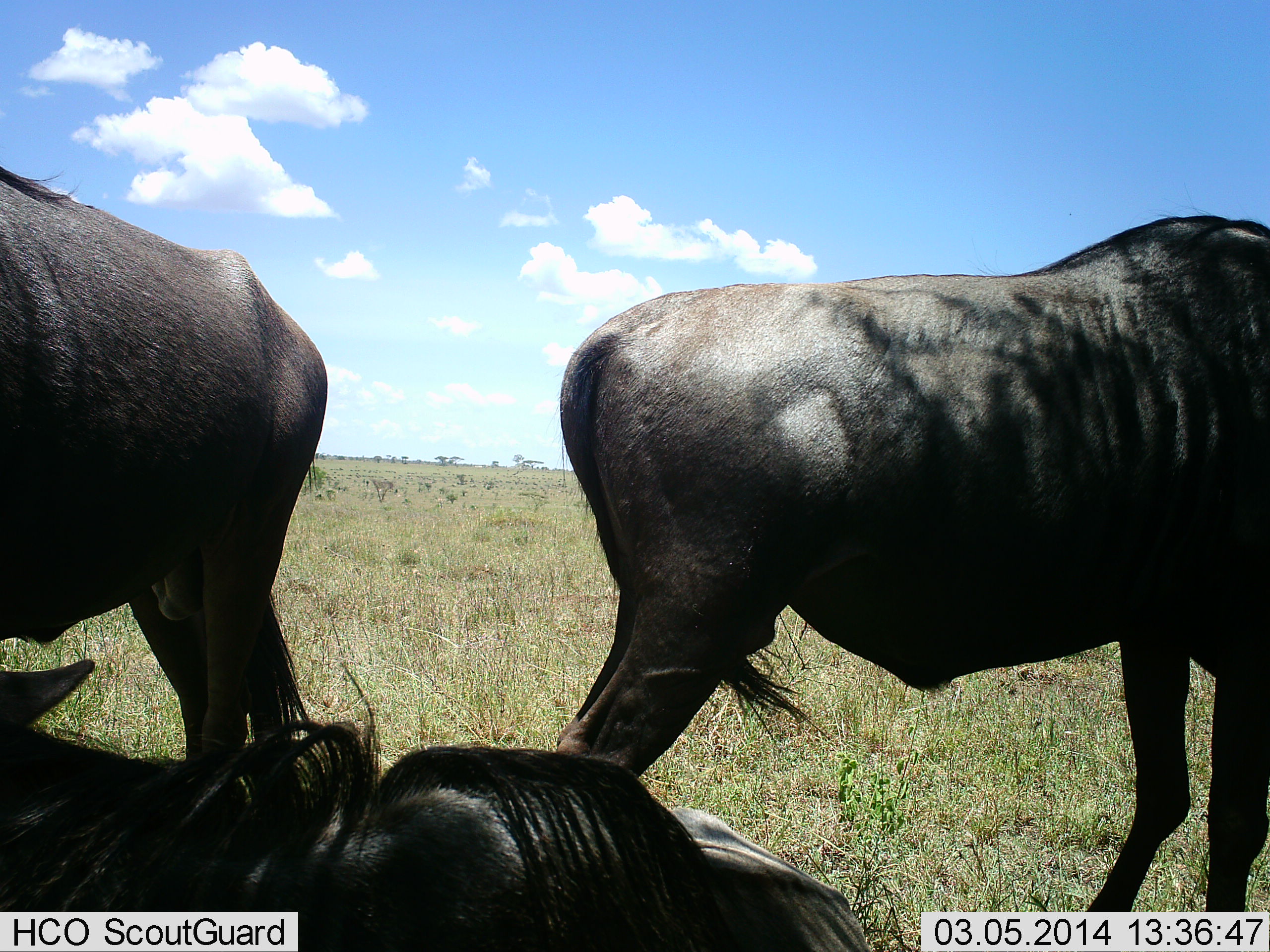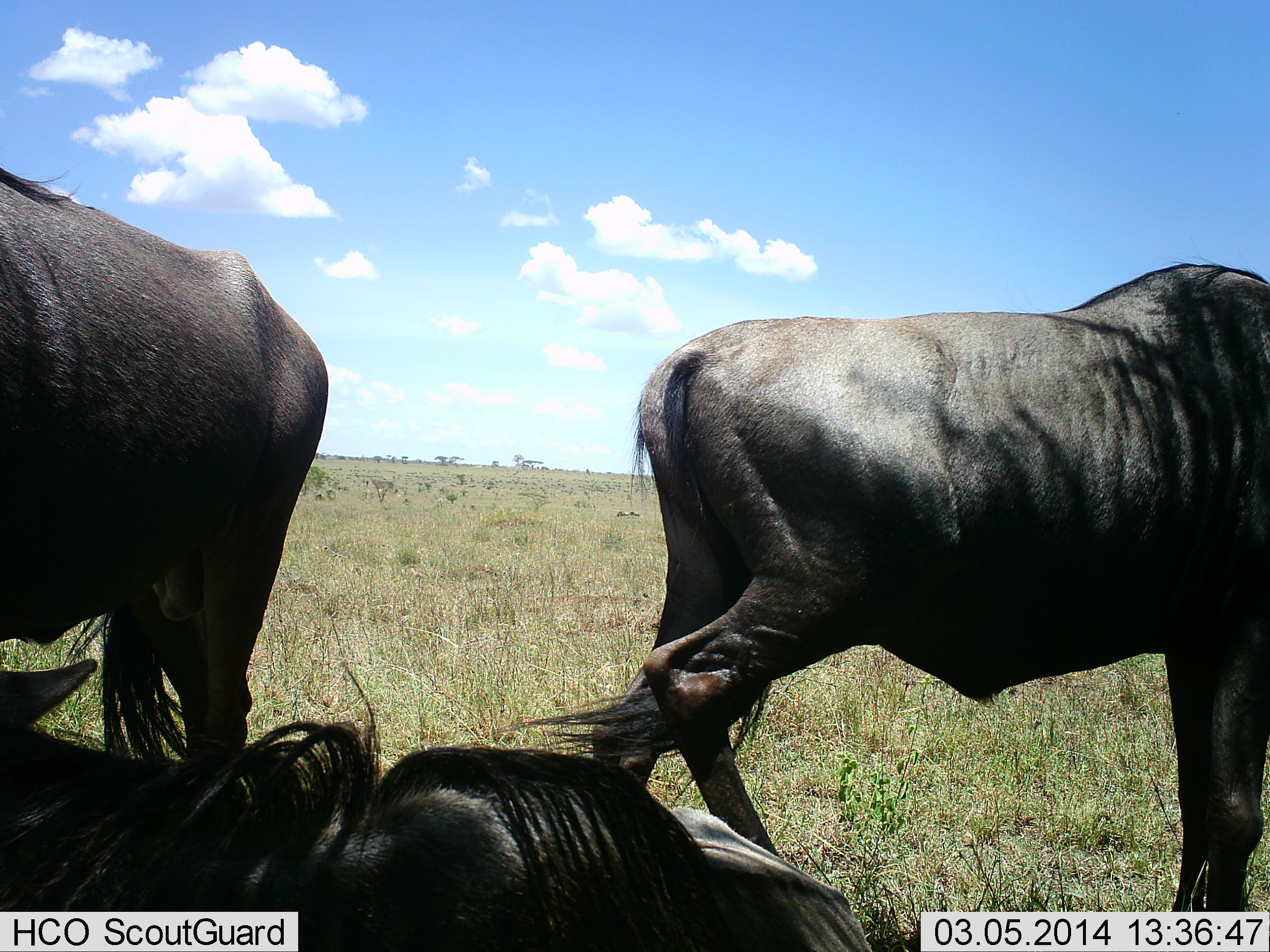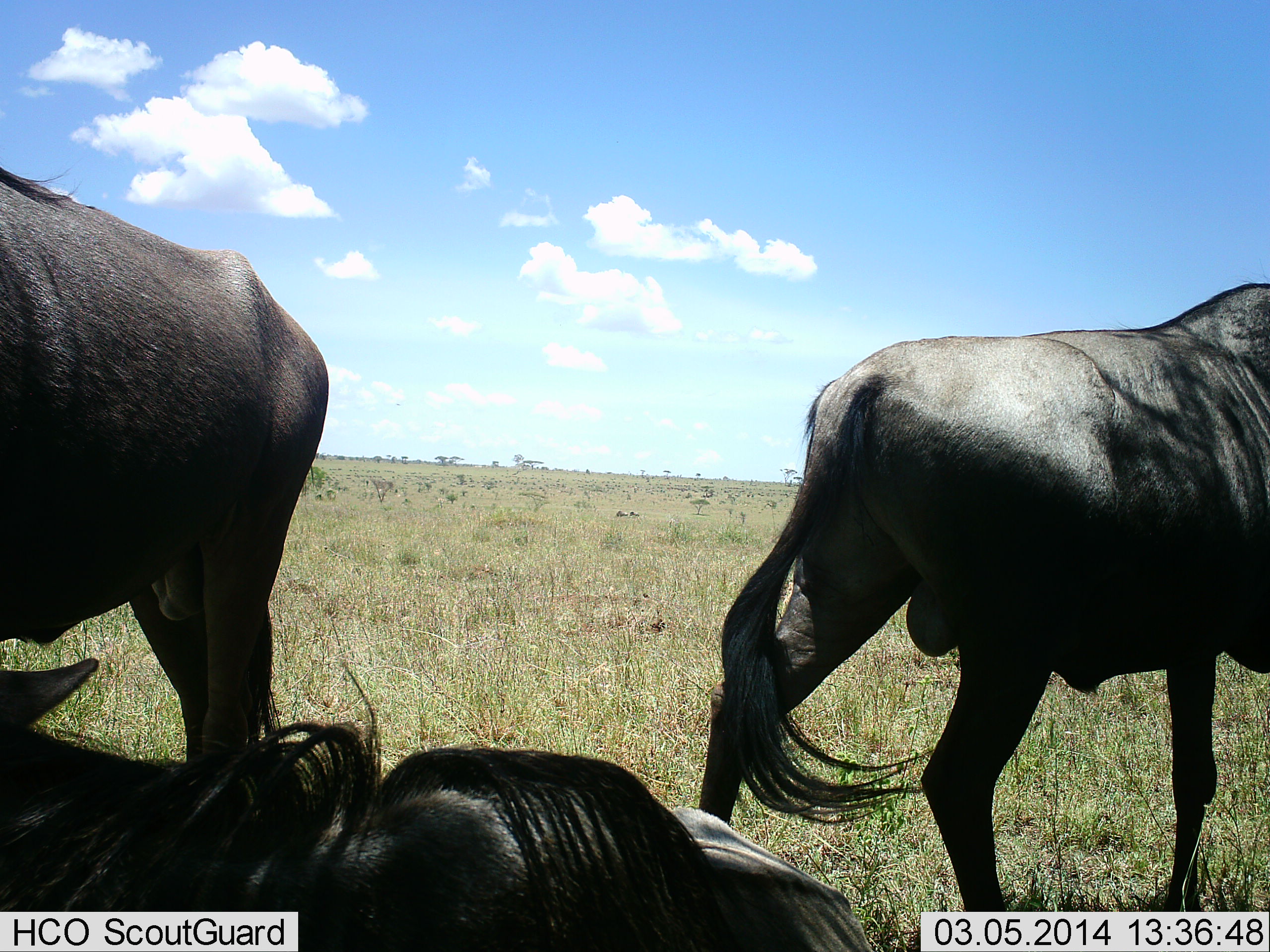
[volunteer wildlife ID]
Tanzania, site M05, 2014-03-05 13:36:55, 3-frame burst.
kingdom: Animalia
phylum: Chordata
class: Mammalia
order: Artiodactyla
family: Bovidae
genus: Connochaetes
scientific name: Connochaetes taurinus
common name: blue wildebeest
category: wildebeest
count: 3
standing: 60%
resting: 100%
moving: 10%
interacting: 0%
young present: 0%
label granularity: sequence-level